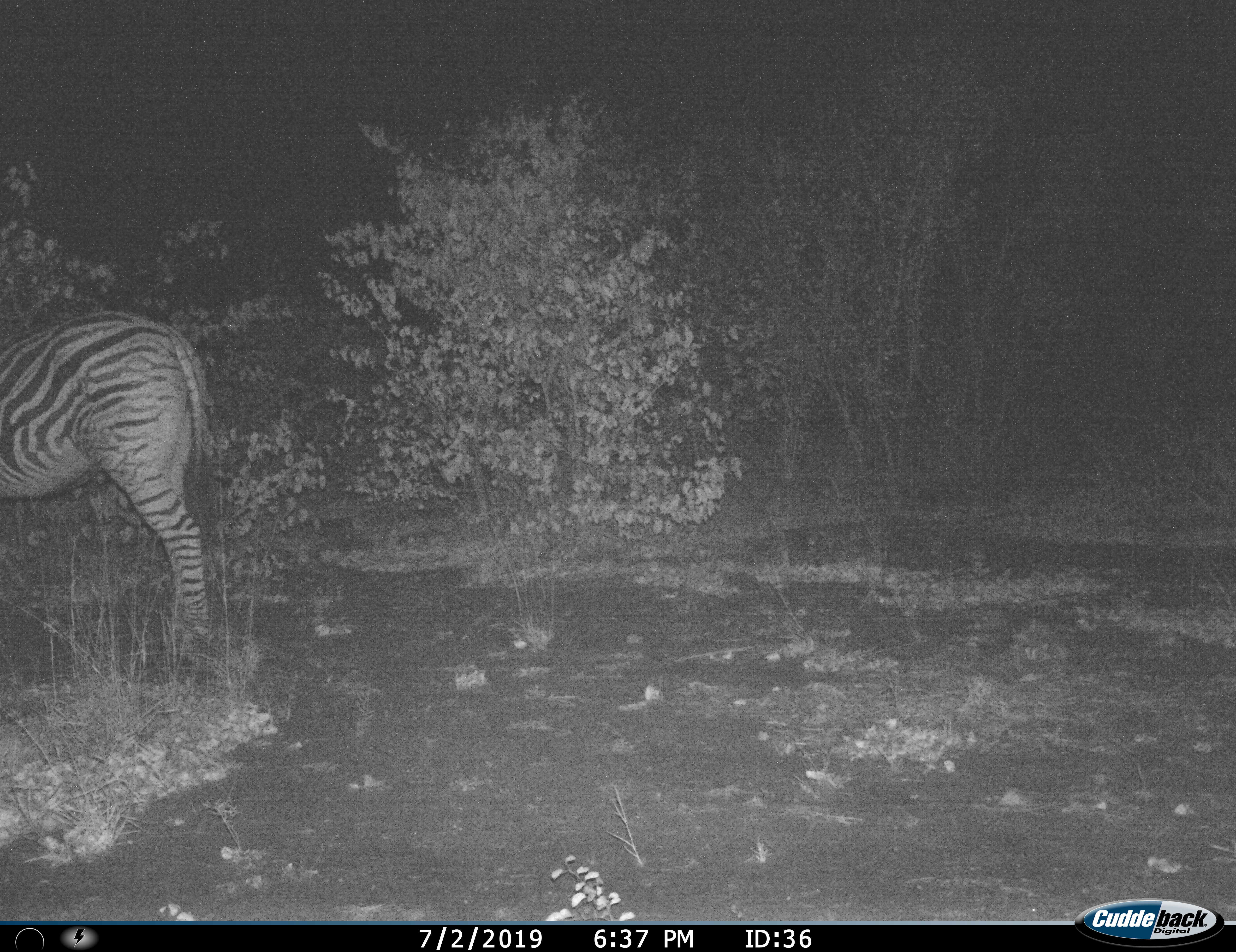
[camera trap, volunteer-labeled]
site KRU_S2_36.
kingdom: Animalia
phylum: Chordata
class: Mammalia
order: Perissodactyla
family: Equidae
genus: Equus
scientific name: Equus quagga burchellii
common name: burchell's zebra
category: zebraburchells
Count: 1.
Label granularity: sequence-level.